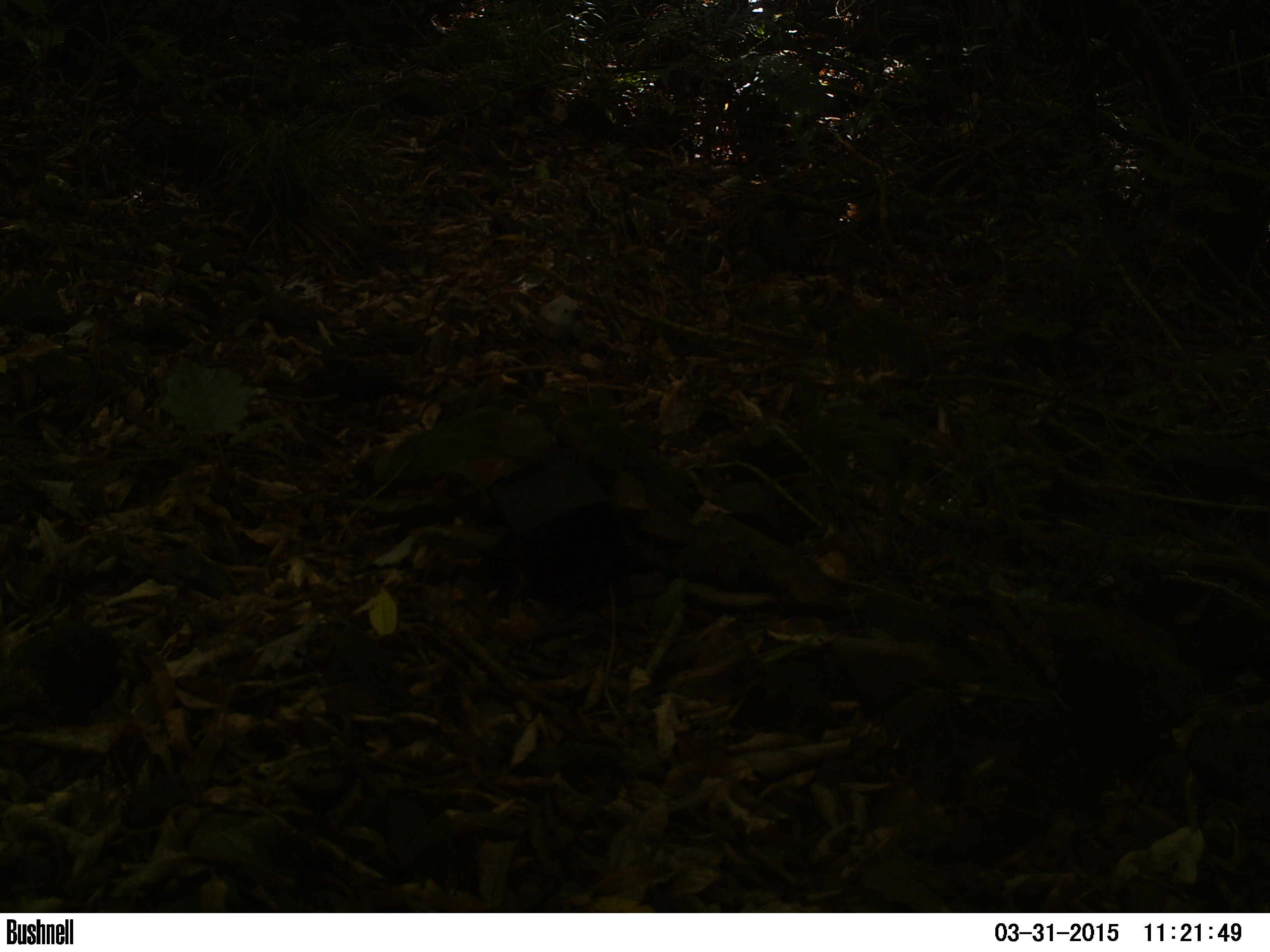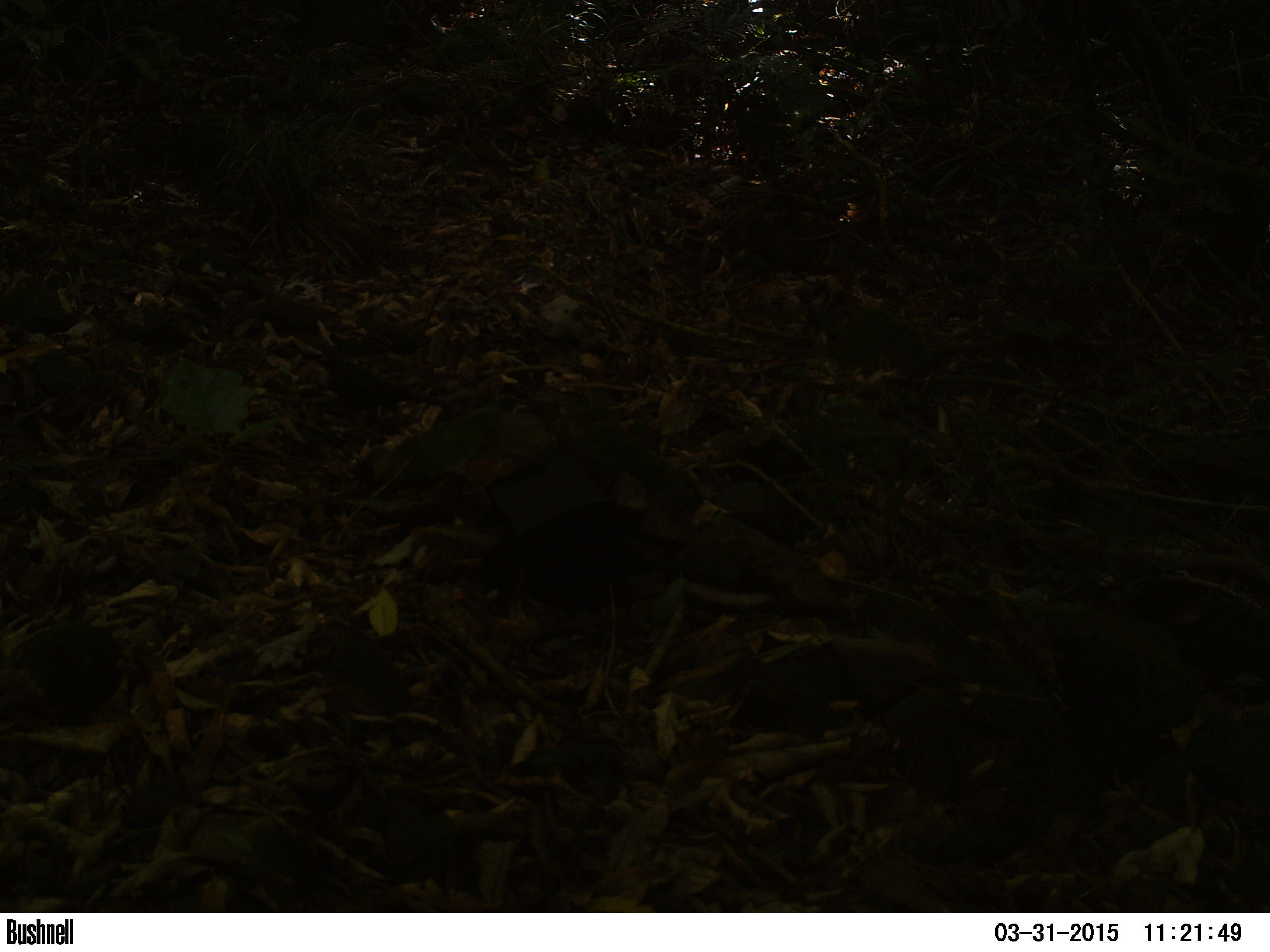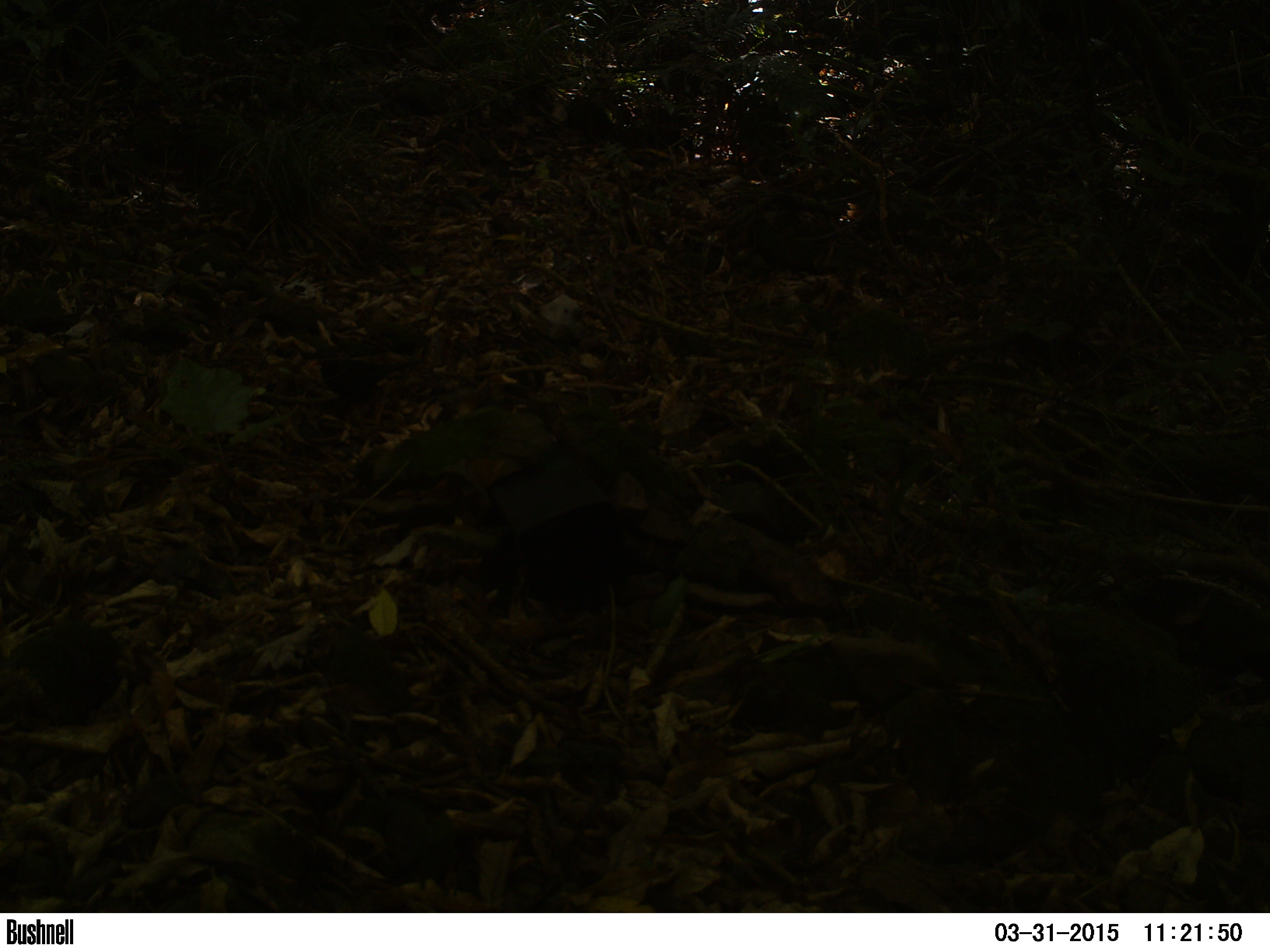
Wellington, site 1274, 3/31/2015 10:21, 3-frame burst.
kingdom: Animalia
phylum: Chordata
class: Aves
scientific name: Aves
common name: bird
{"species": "bird (Aves)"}